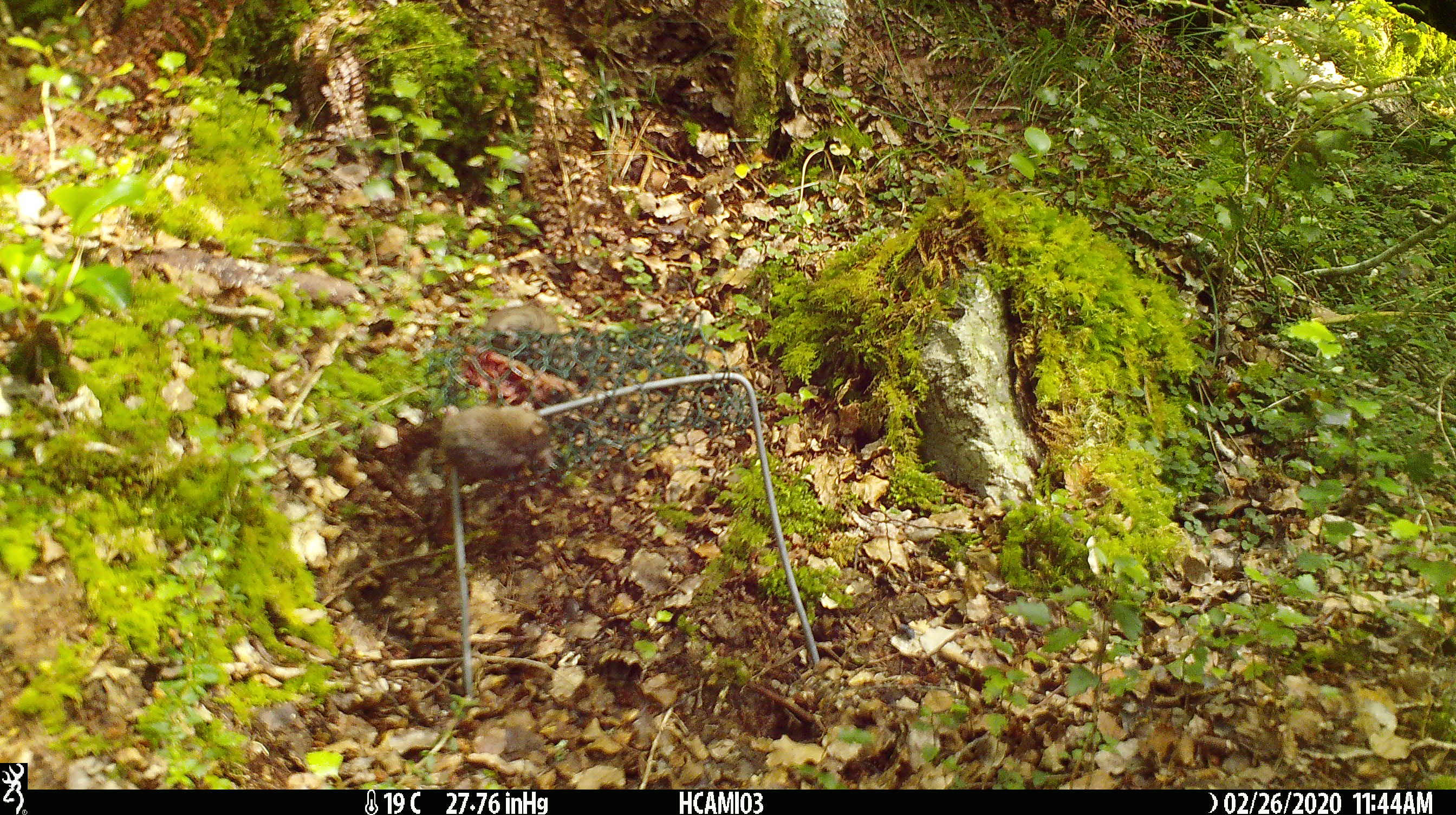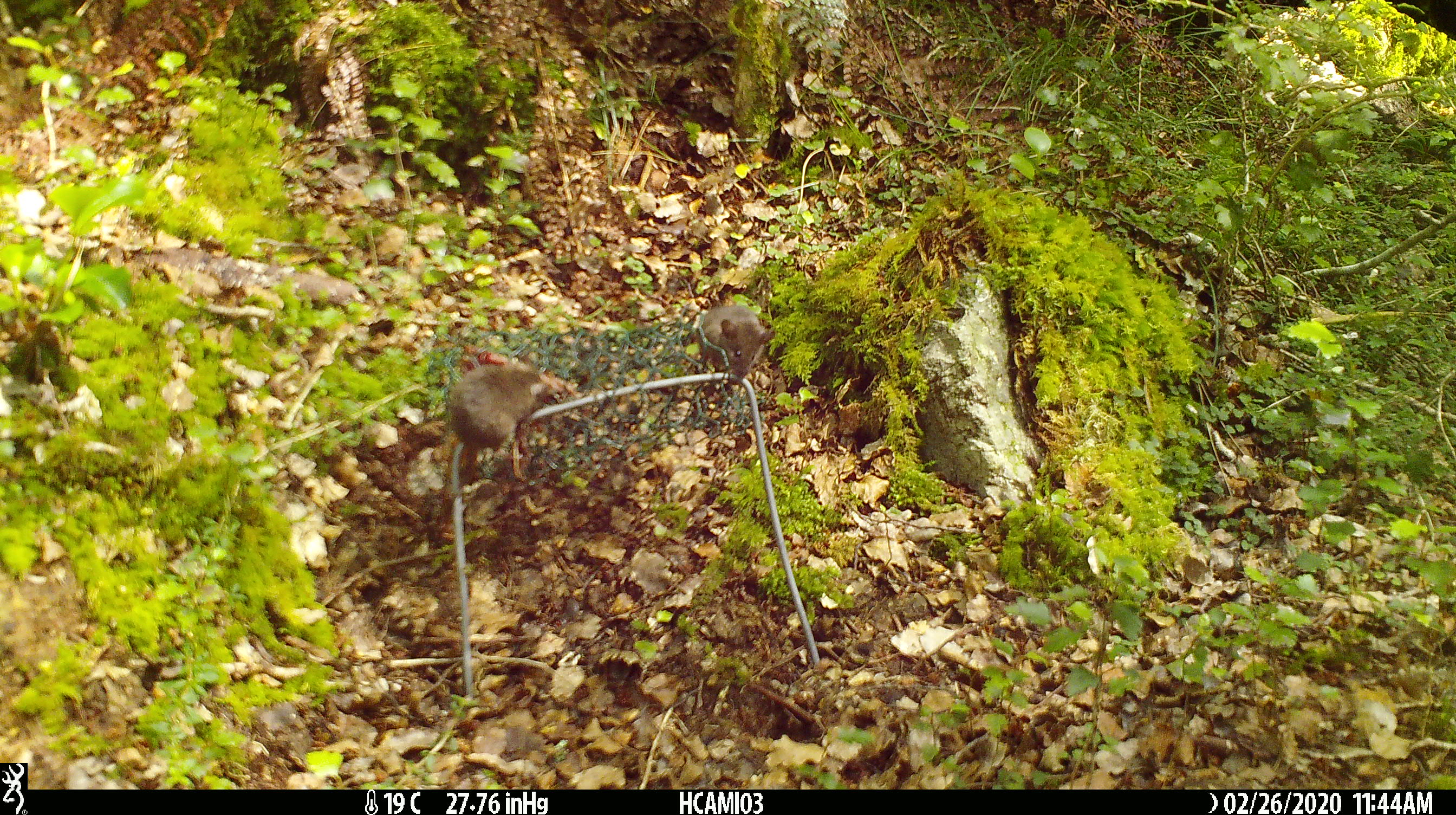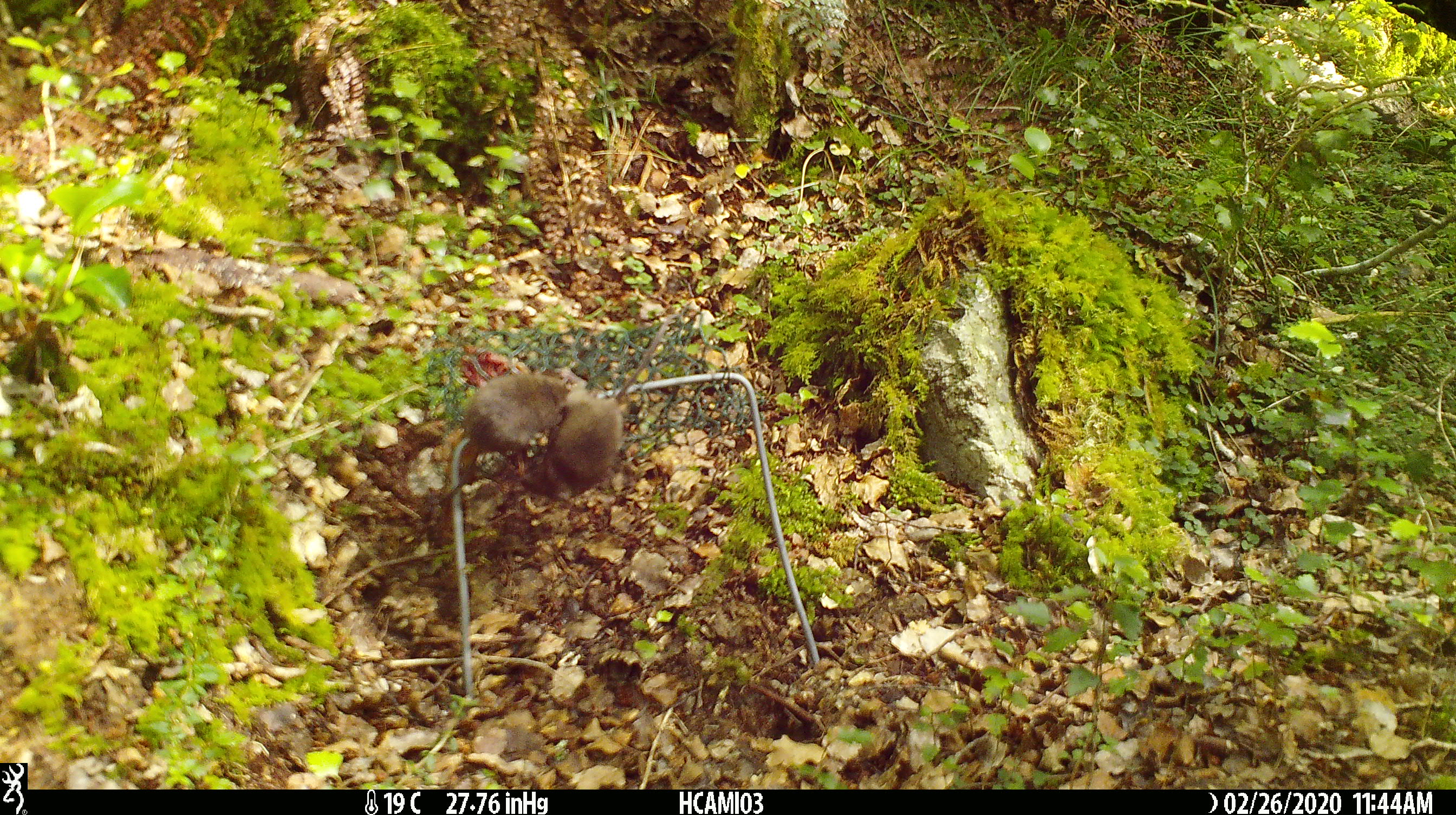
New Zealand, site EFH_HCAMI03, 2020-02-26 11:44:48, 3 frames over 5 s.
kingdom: Animalia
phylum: Chordata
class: Mammalia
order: Rodentia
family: Muridae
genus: Mus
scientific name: Mus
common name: mouse